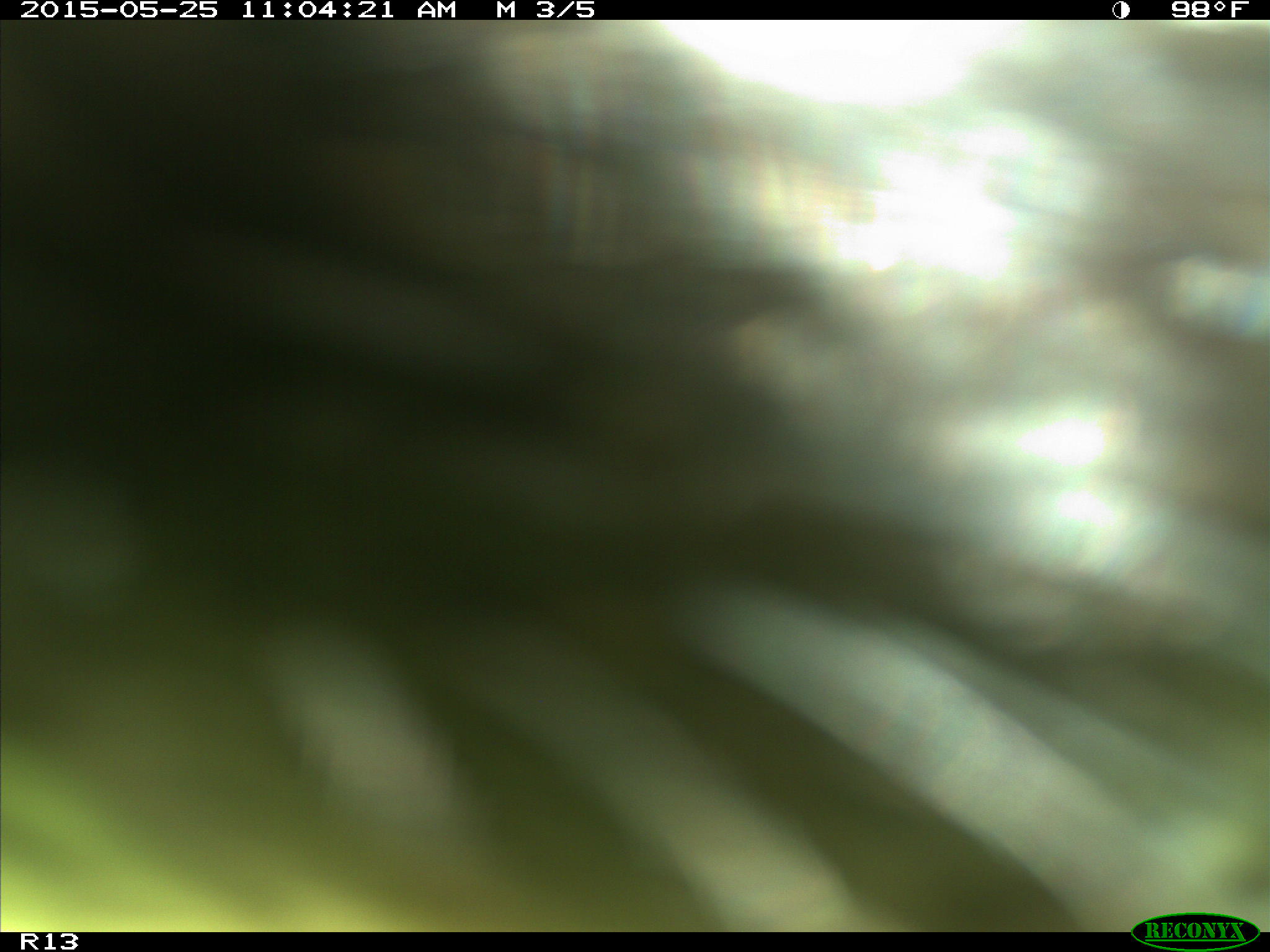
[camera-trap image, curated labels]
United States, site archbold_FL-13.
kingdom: Animalia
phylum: Chordata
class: Mammalia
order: Artiodactyla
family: Bovidae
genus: Bos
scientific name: Bos taurus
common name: domestic cow